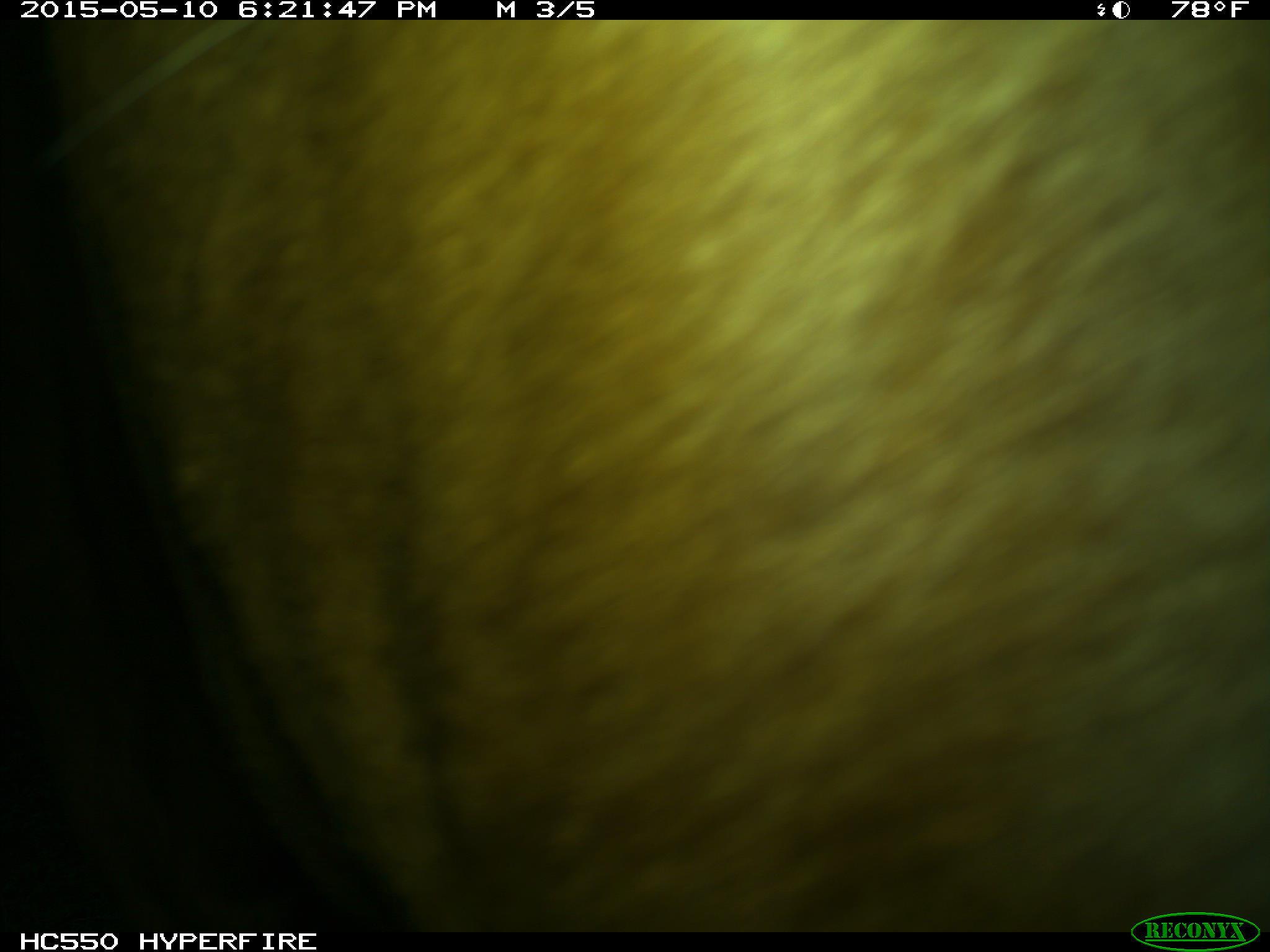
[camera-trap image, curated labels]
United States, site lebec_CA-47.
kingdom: Animalia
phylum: Chordata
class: Mammalia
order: Artiodactyla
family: Bovidae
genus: Bos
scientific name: Bos taurus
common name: domestic cow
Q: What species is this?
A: Bos taurus (domestic cow).